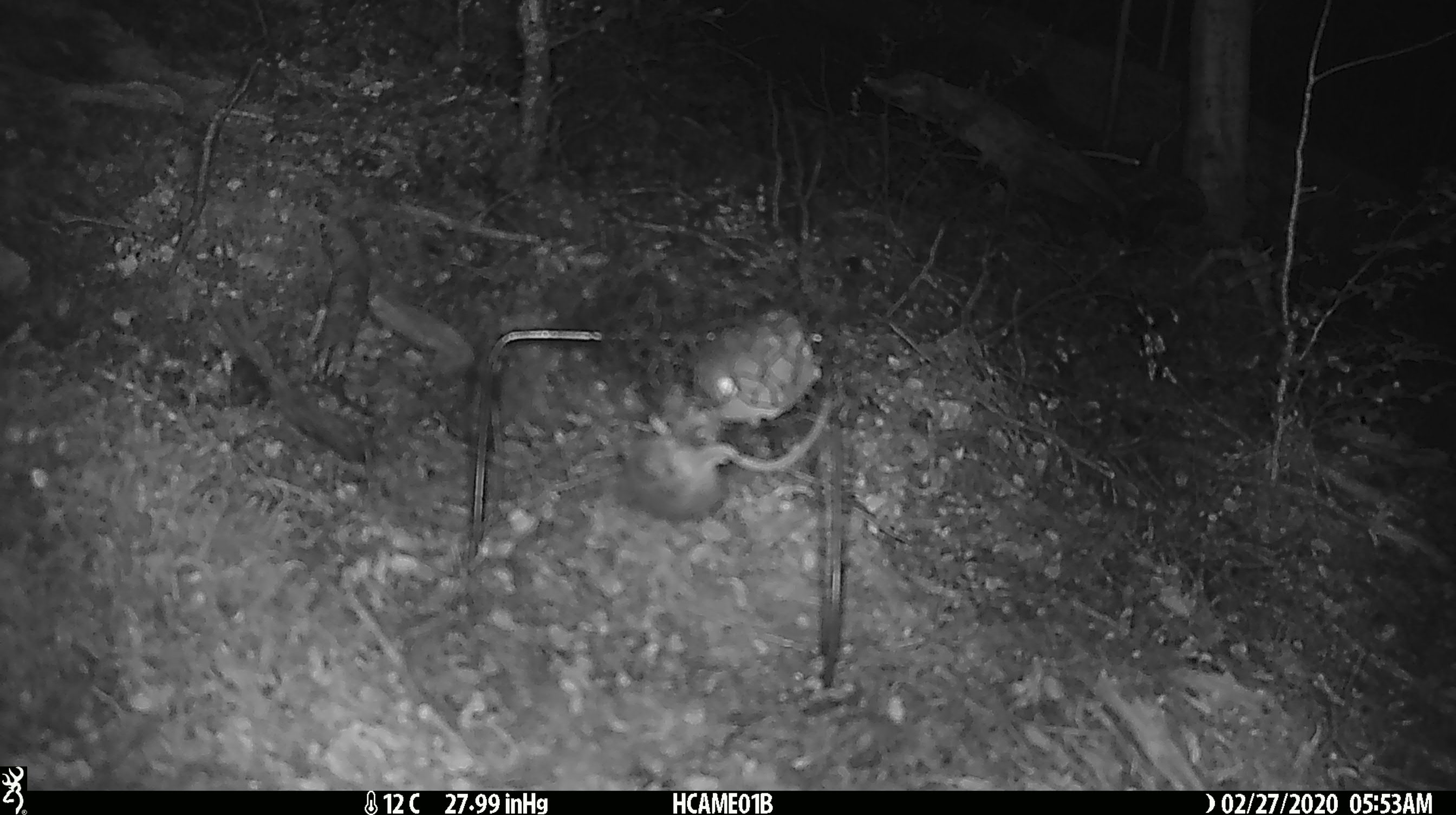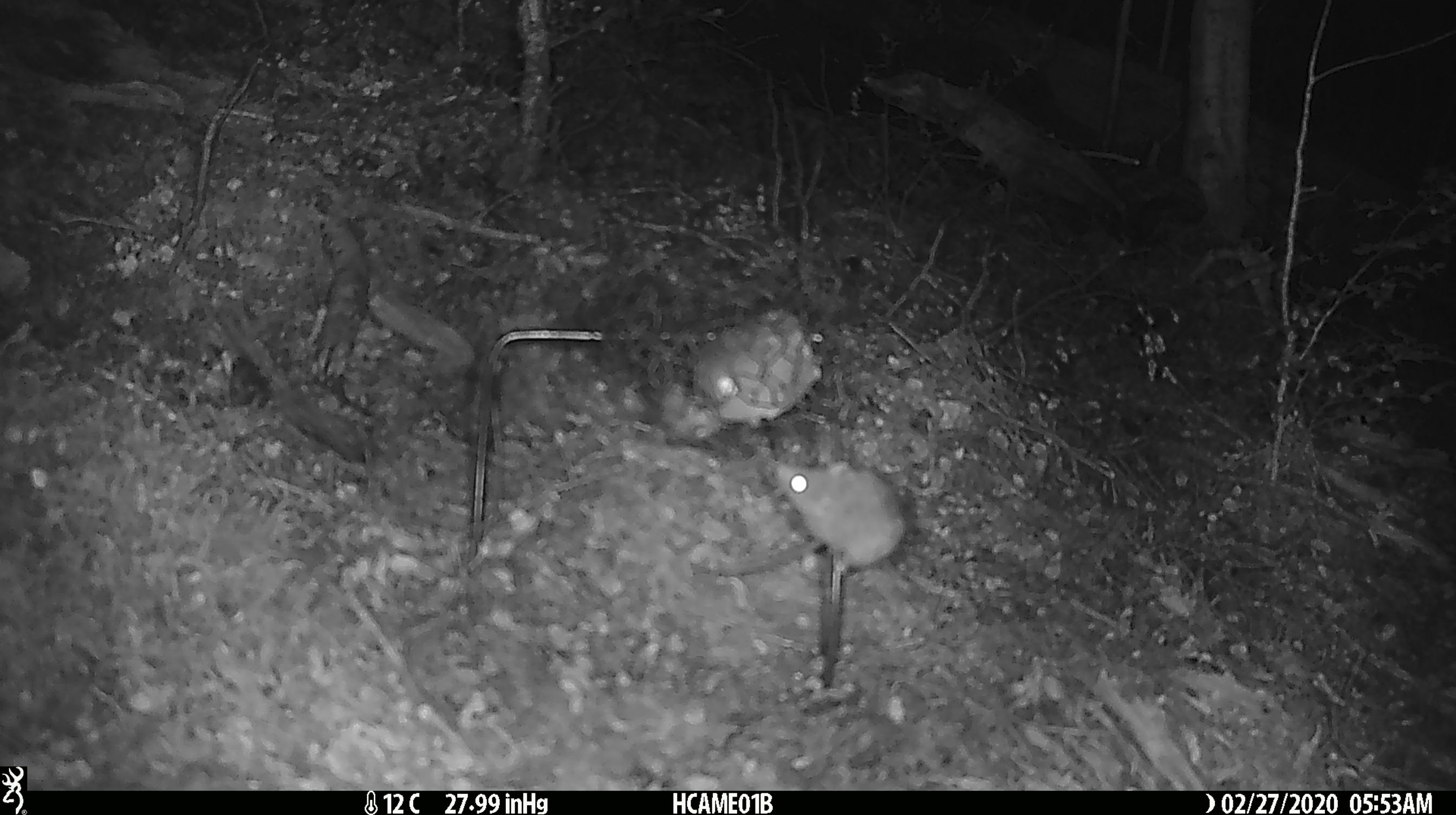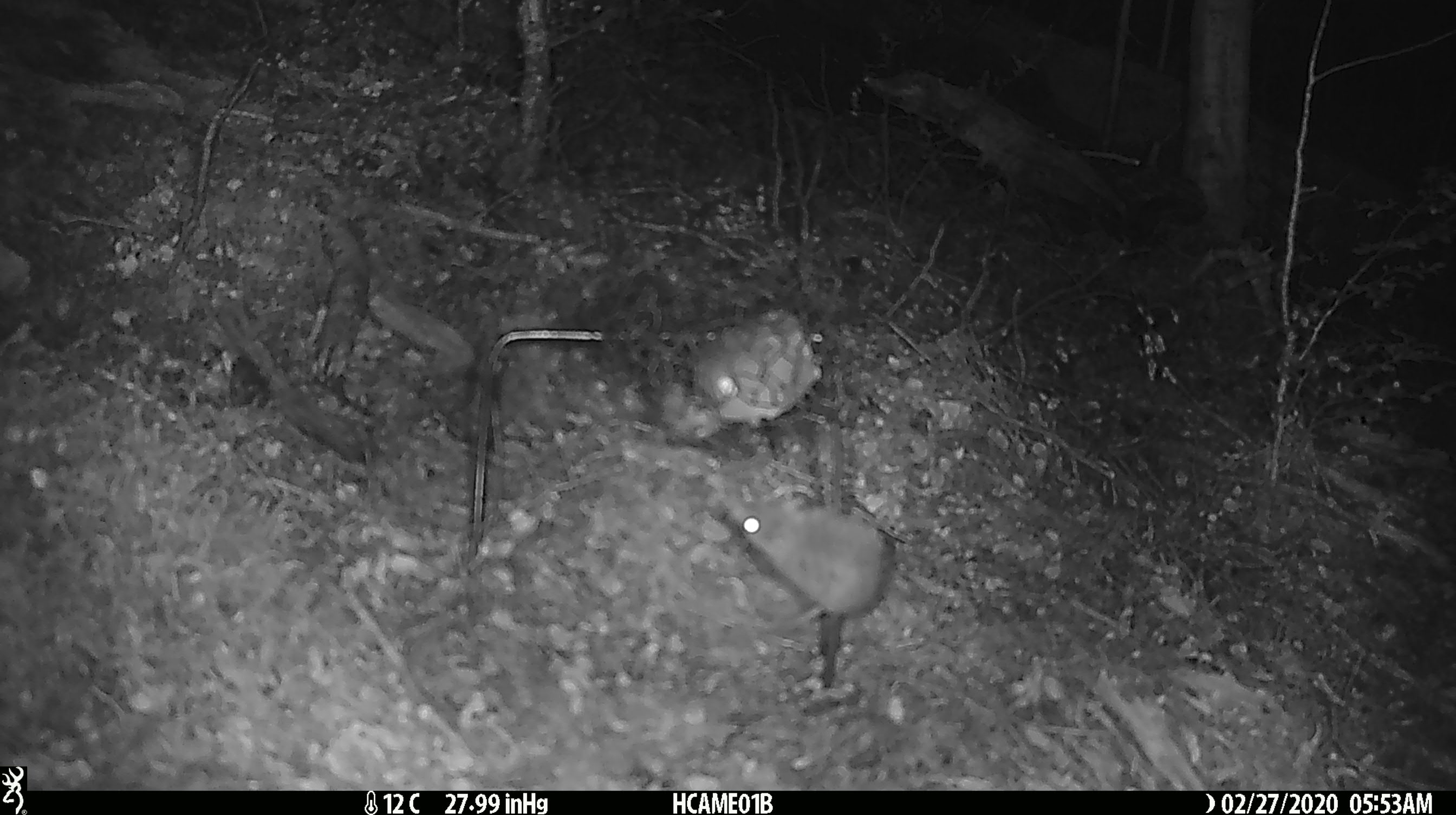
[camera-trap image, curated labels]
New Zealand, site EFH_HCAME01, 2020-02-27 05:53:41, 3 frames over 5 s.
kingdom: Animalia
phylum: Chordata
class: Mammalia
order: Rodentia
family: Muridae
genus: Mus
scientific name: Mus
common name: mouse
Mouse (Mus).